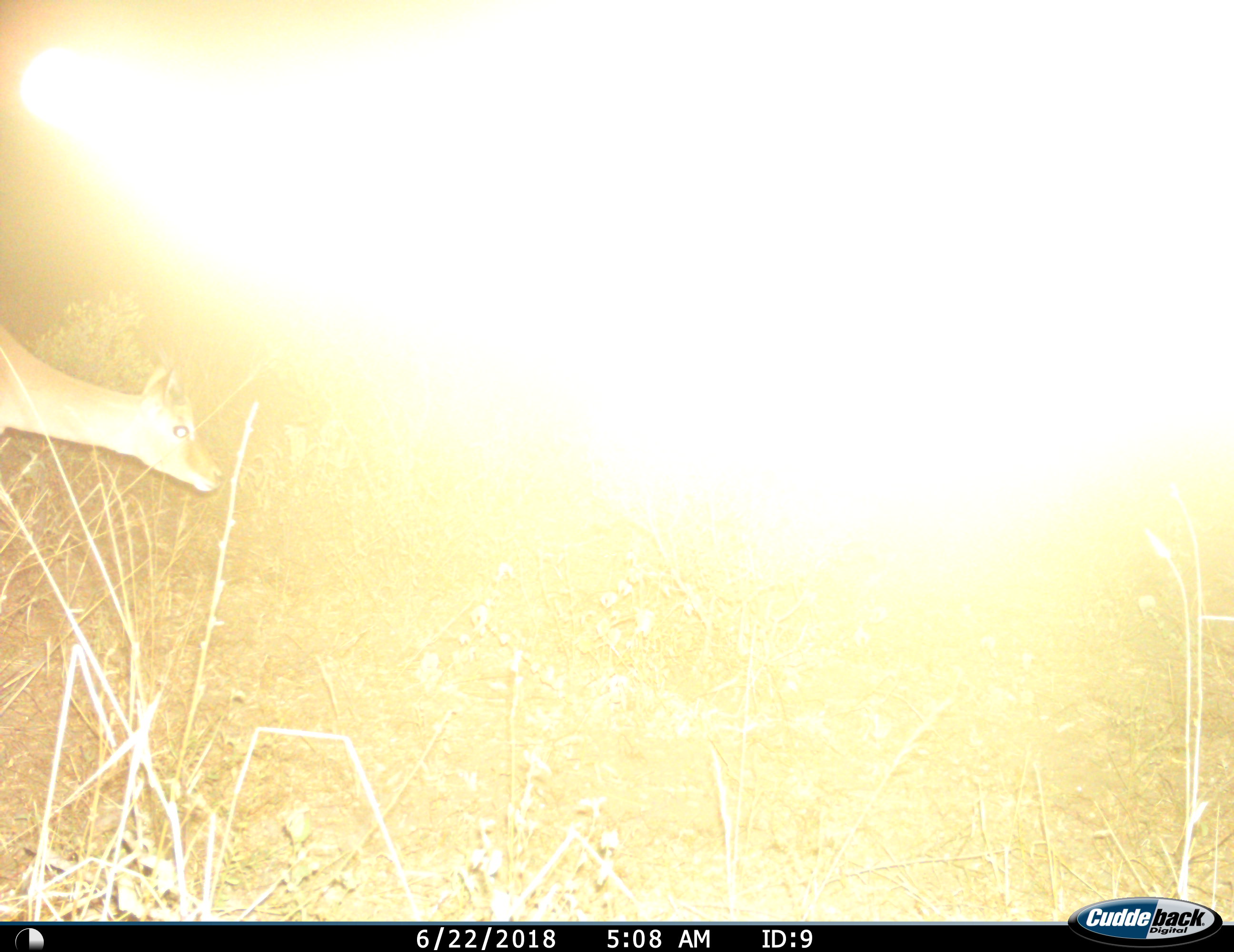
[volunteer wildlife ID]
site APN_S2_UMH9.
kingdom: Animalia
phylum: Chordata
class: Mammalia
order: Artiodactyla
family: Bovidae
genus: Aepyceros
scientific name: Aepyceros melampus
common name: impala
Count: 1.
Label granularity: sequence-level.